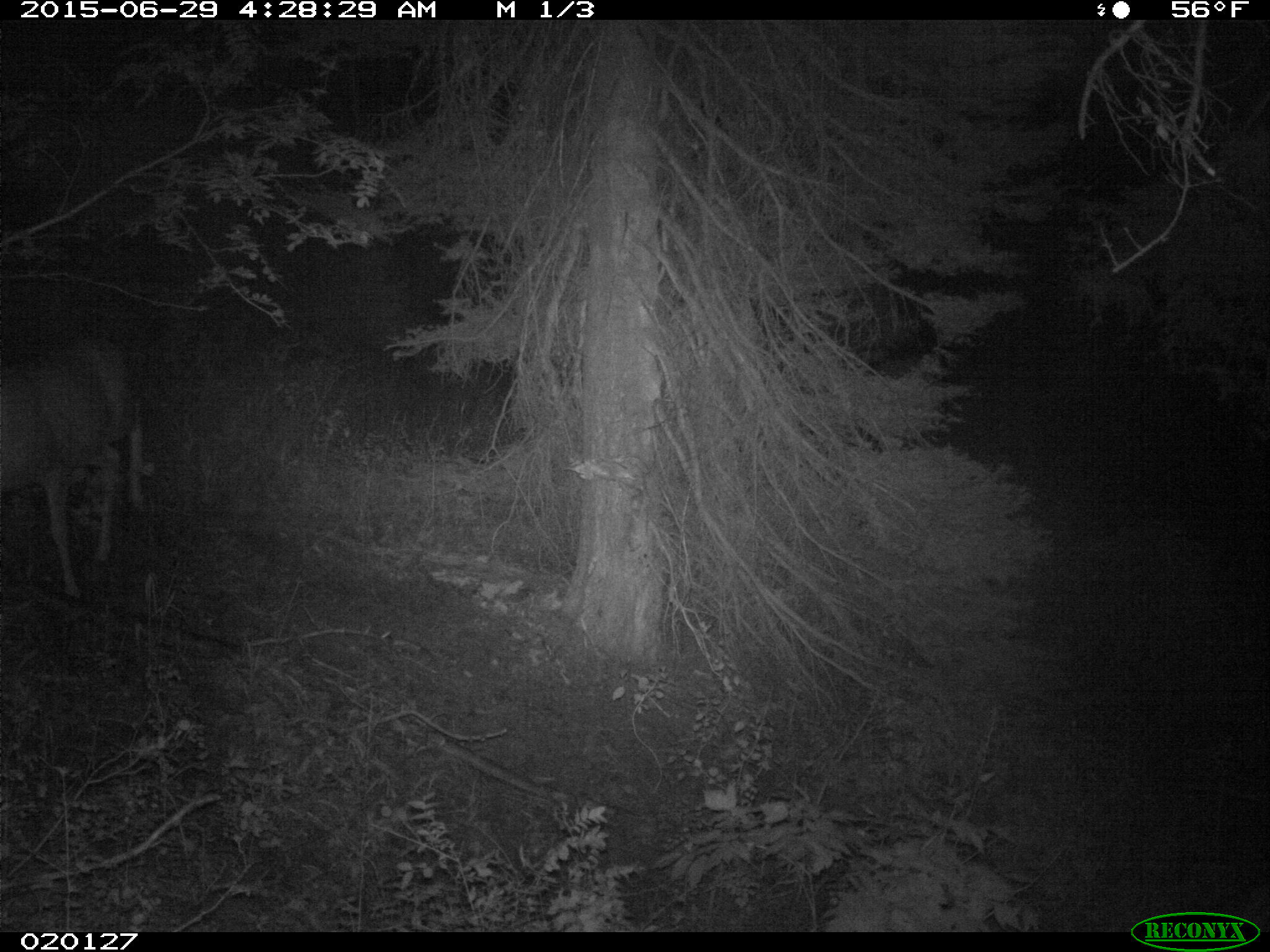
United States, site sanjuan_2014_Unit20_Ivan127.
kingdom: Animalia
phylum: Chordata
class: Mammalia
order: Artiodactyla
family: Cervidae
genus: Odocoileus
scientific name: Odocoileus hemionus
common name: mule deer